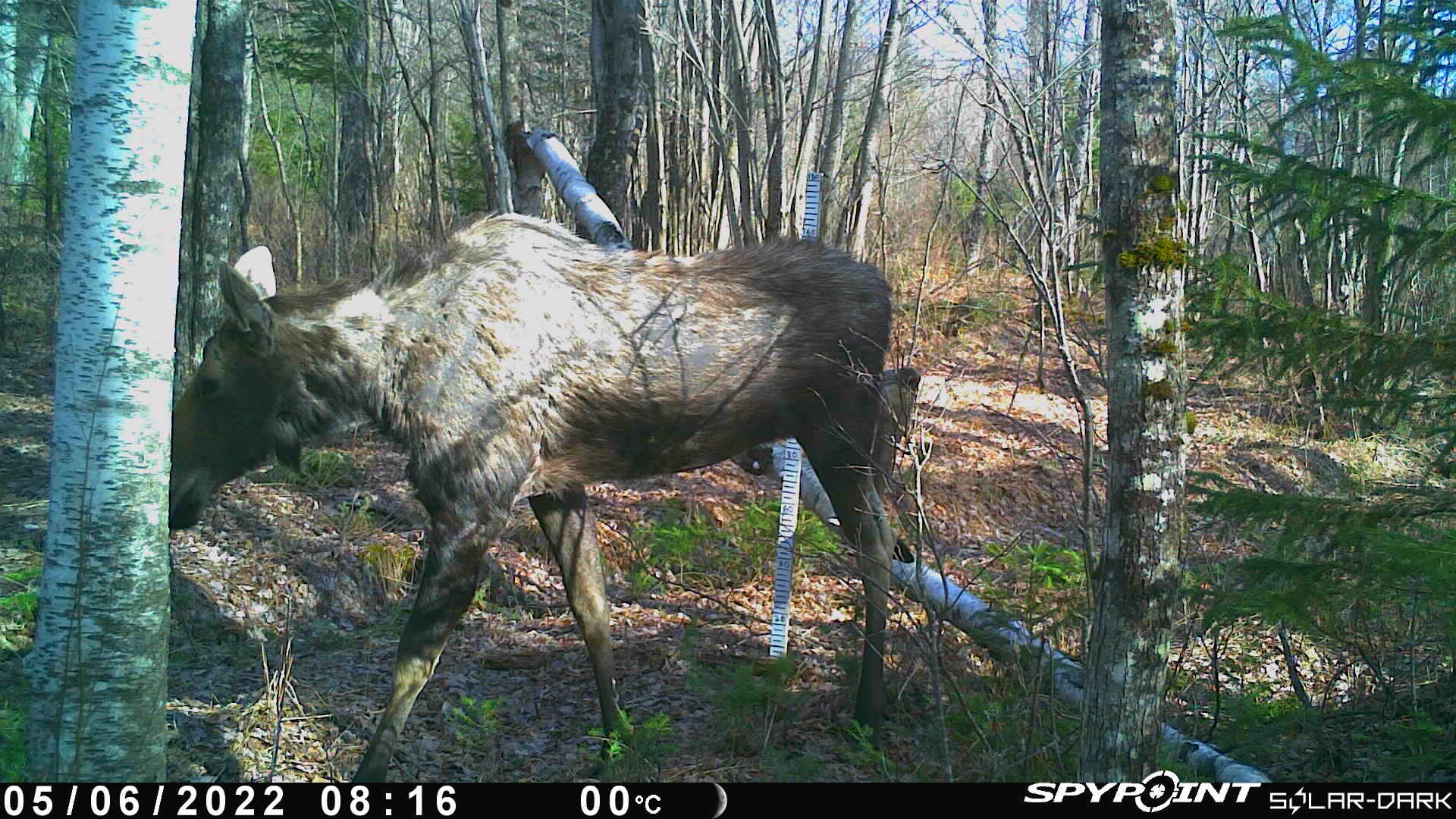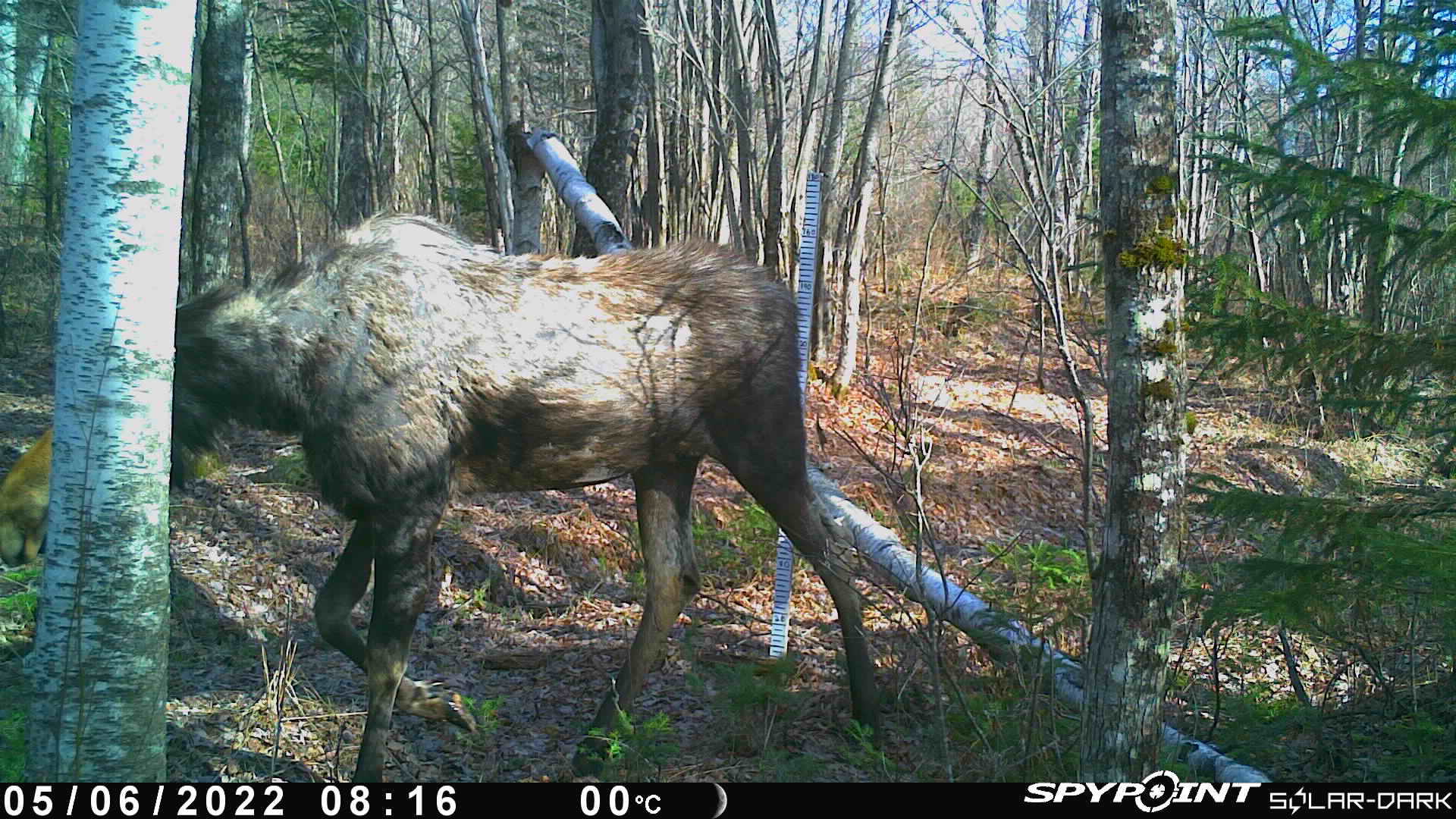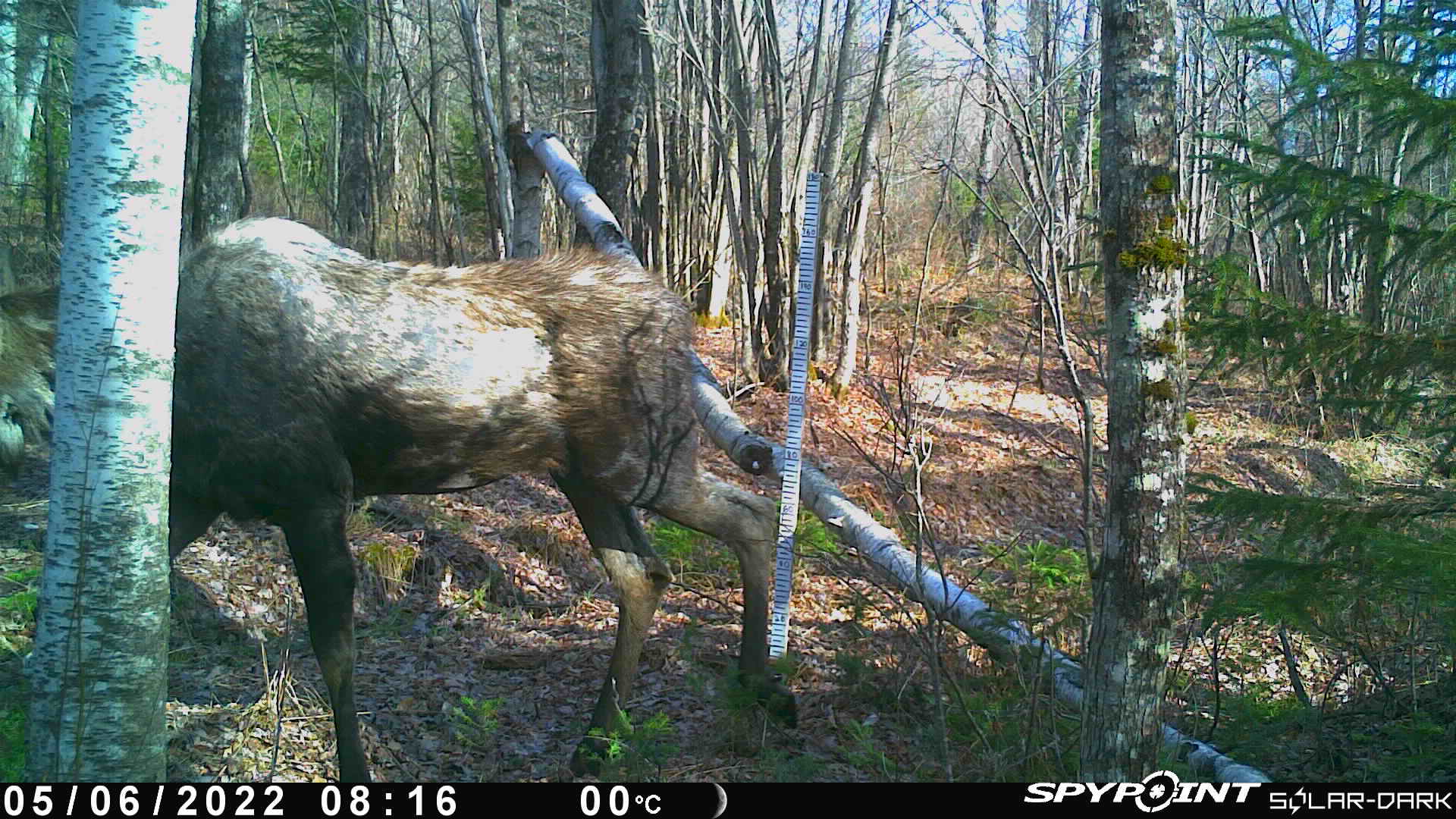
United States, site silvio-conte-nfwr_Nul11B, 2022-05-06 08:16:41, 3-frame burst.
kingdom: Animalia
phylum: Chordata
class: Mammalia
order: Artiodactyla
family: Cervidae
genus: Alces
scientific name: Alces alces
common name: moose